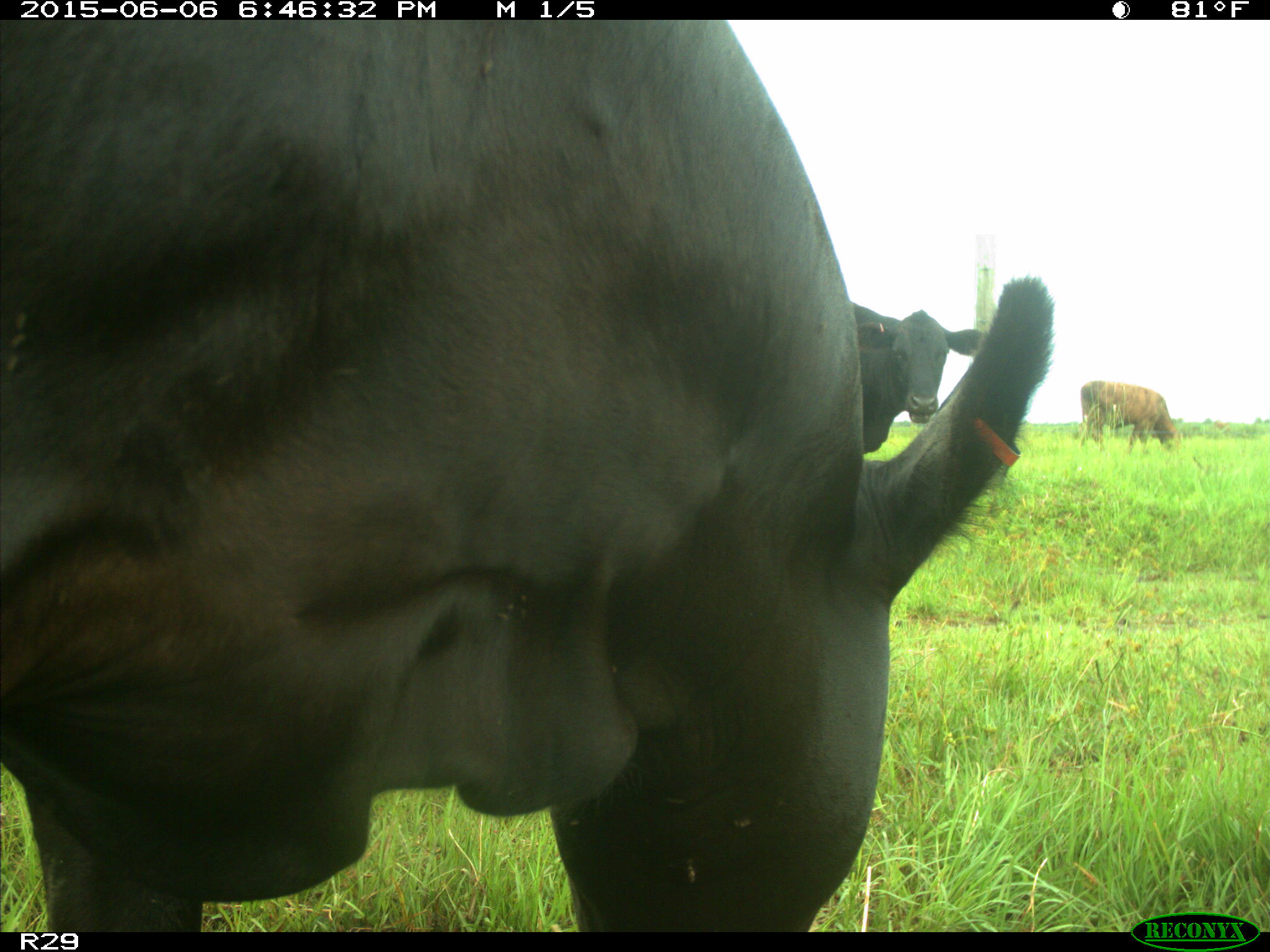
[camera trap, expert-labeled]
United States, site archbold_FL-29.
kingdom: Animalia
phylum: Chordata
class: Mammalia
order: Artiodactyla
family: Bovidae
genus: Bos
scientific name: Bos taurus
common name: domestic cow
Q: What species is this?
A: Bos taurus (domestic cow).